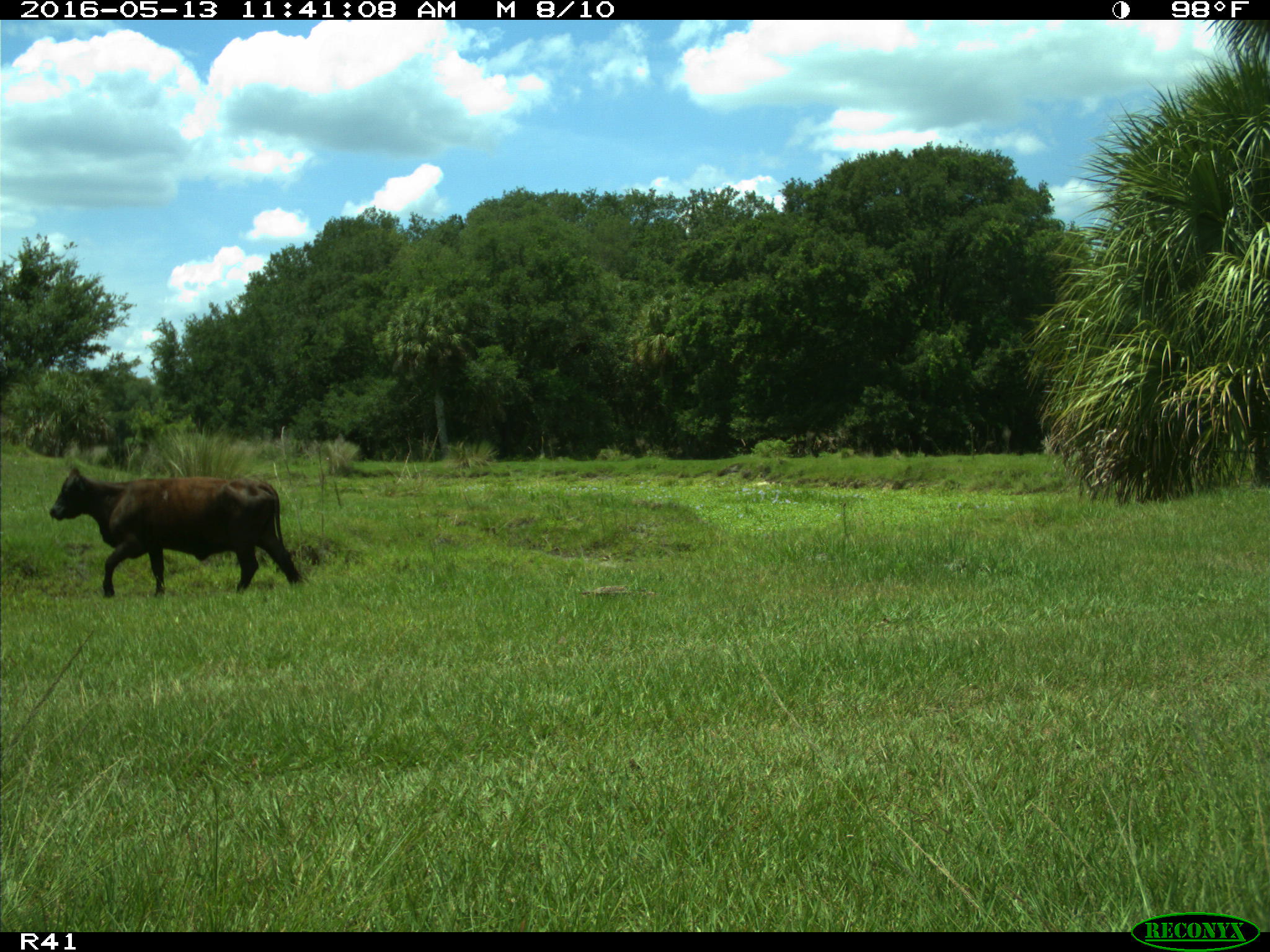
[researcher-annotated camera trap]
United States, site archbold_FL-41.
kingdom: Animalia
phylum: Chordata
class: Mammalia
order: Artiodactyla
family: Bovidae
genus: Bos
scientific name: Bos taurus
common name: domestic cow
Bos taurus (domestic cow).